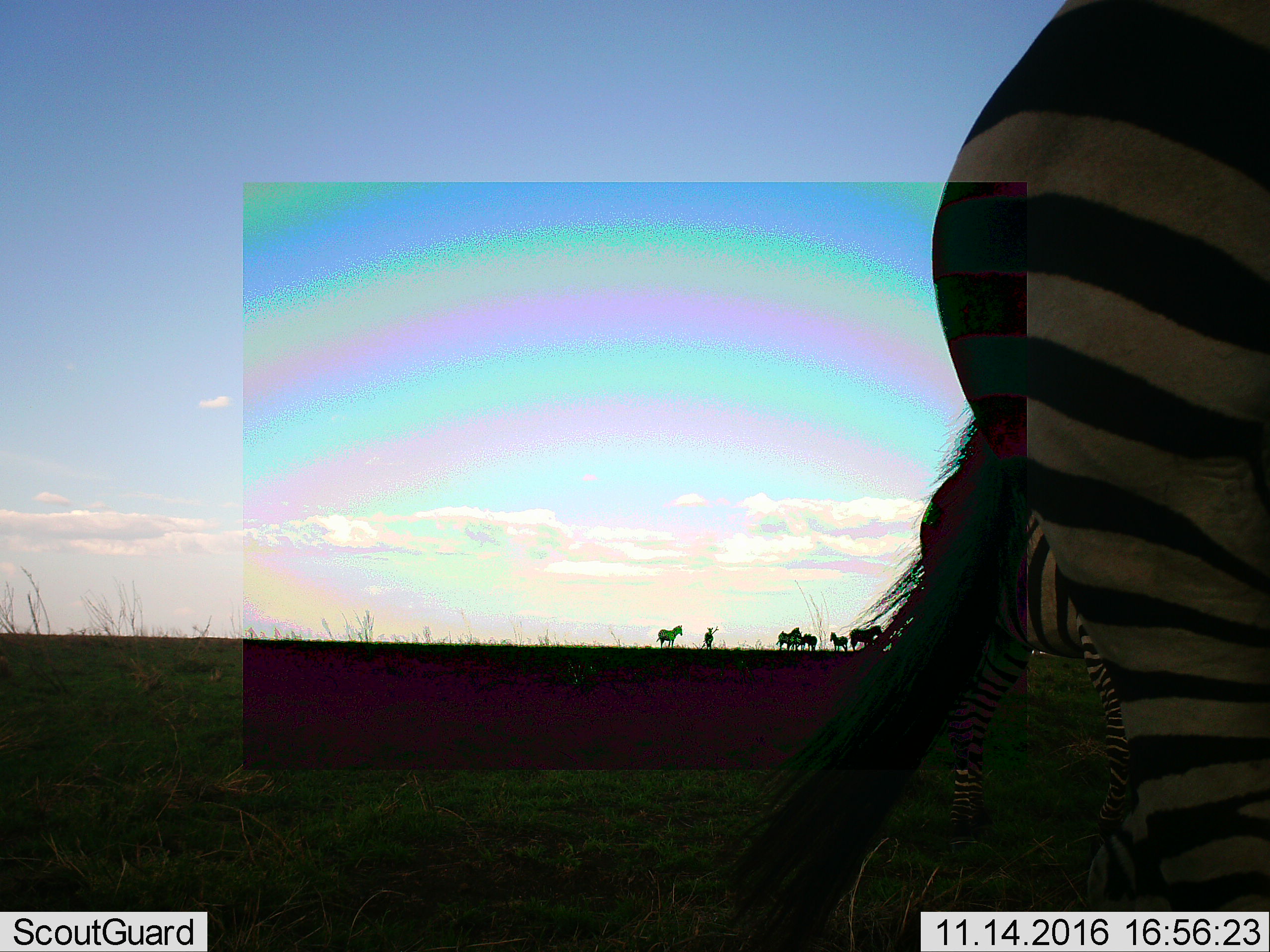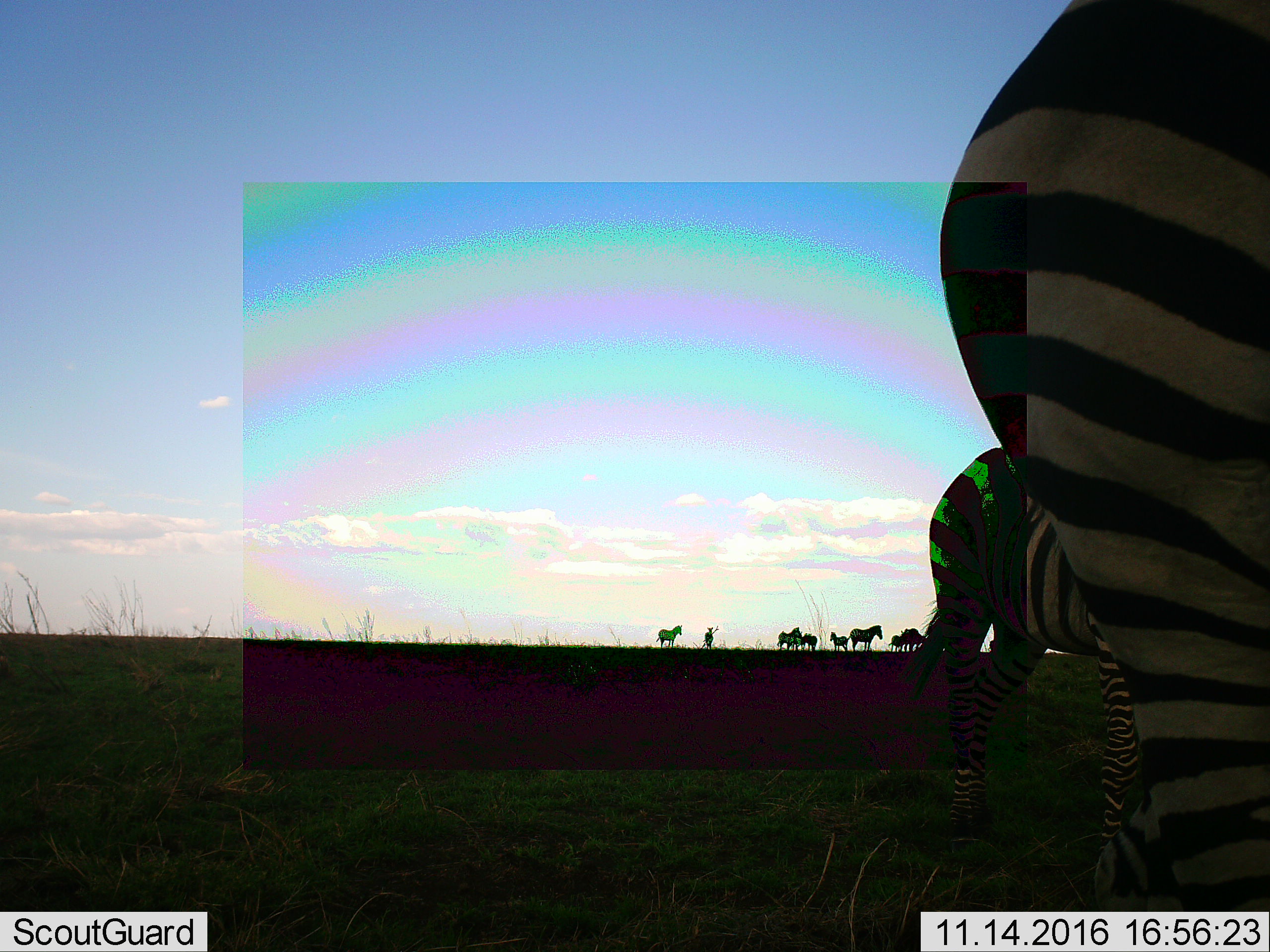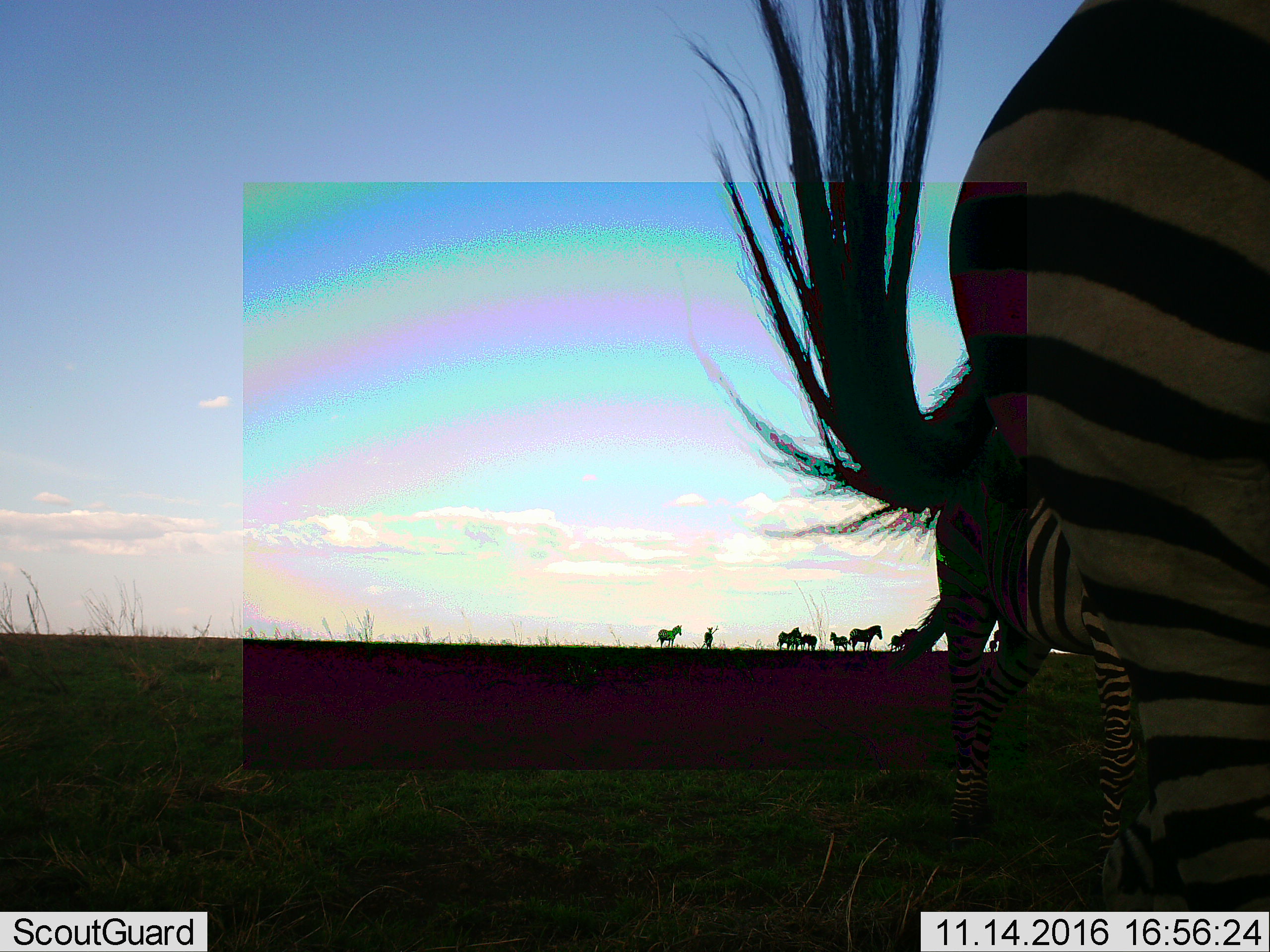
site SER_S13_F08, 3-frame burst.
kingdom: Animalia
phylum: Chordata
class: Mammalia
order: Perissodactyla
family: Equidae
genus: Equus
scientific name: Equus quagga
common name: plains zebra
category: zebraplains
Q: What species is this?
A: Zebraplains (plains zebra) (Equus quagga).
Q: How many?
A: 11-50.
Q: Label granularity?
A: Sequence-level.